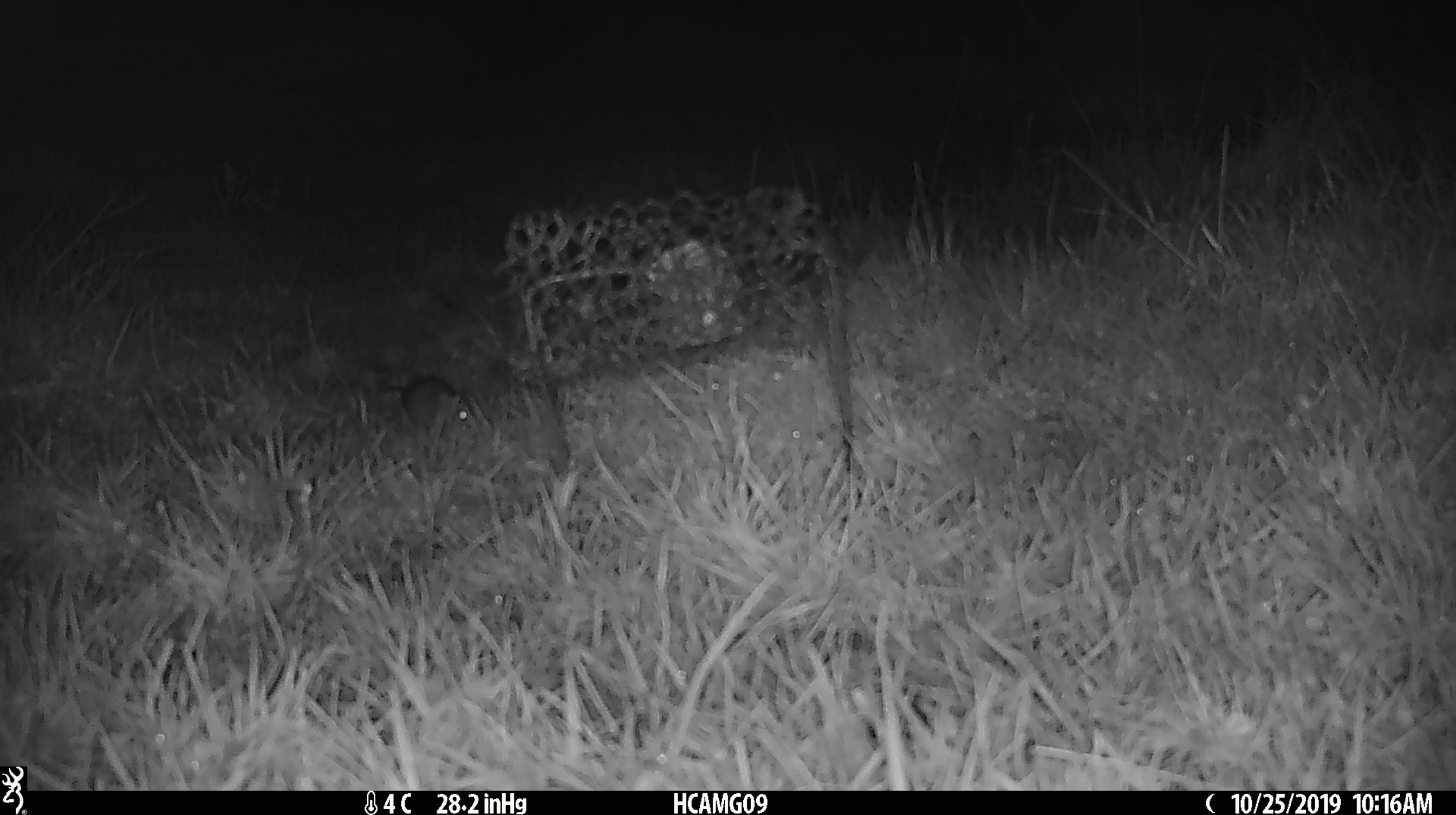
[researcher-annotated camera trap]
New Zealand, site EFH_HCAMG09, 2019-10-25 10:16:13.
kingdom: Animalia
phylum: Chordata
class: Mammalia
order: Rodentia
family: Muridae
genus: Mus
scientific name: Mus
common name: mouse